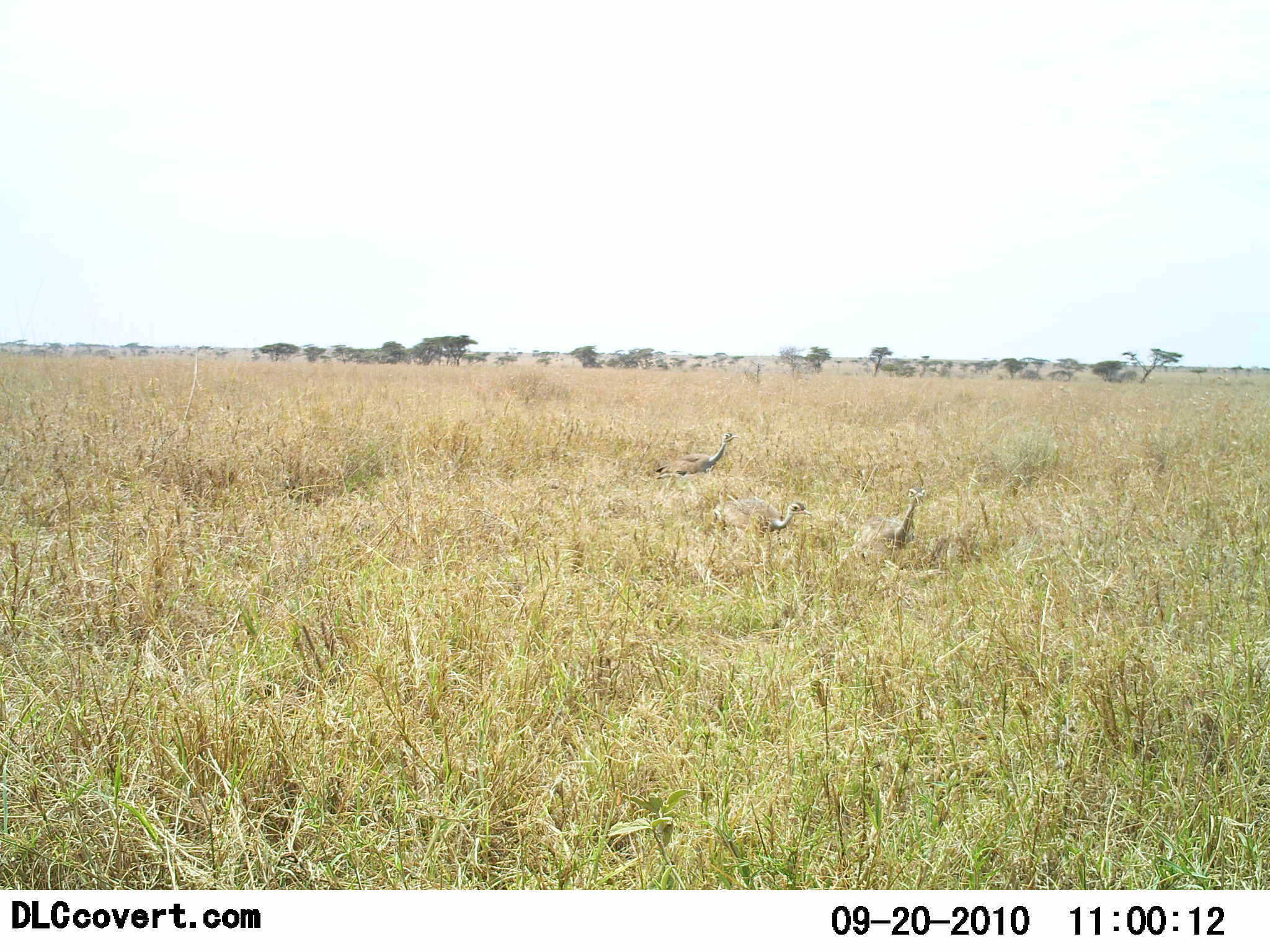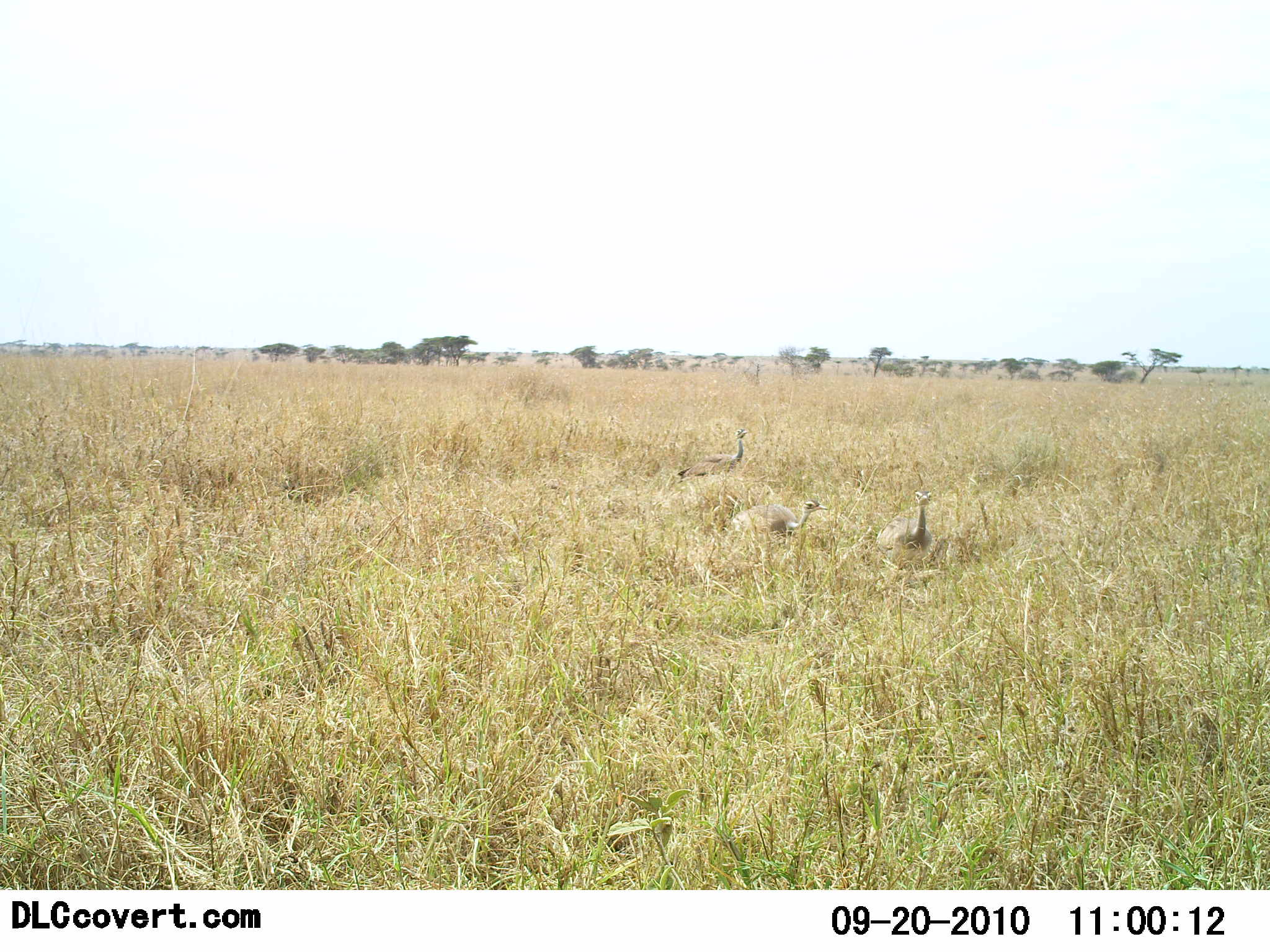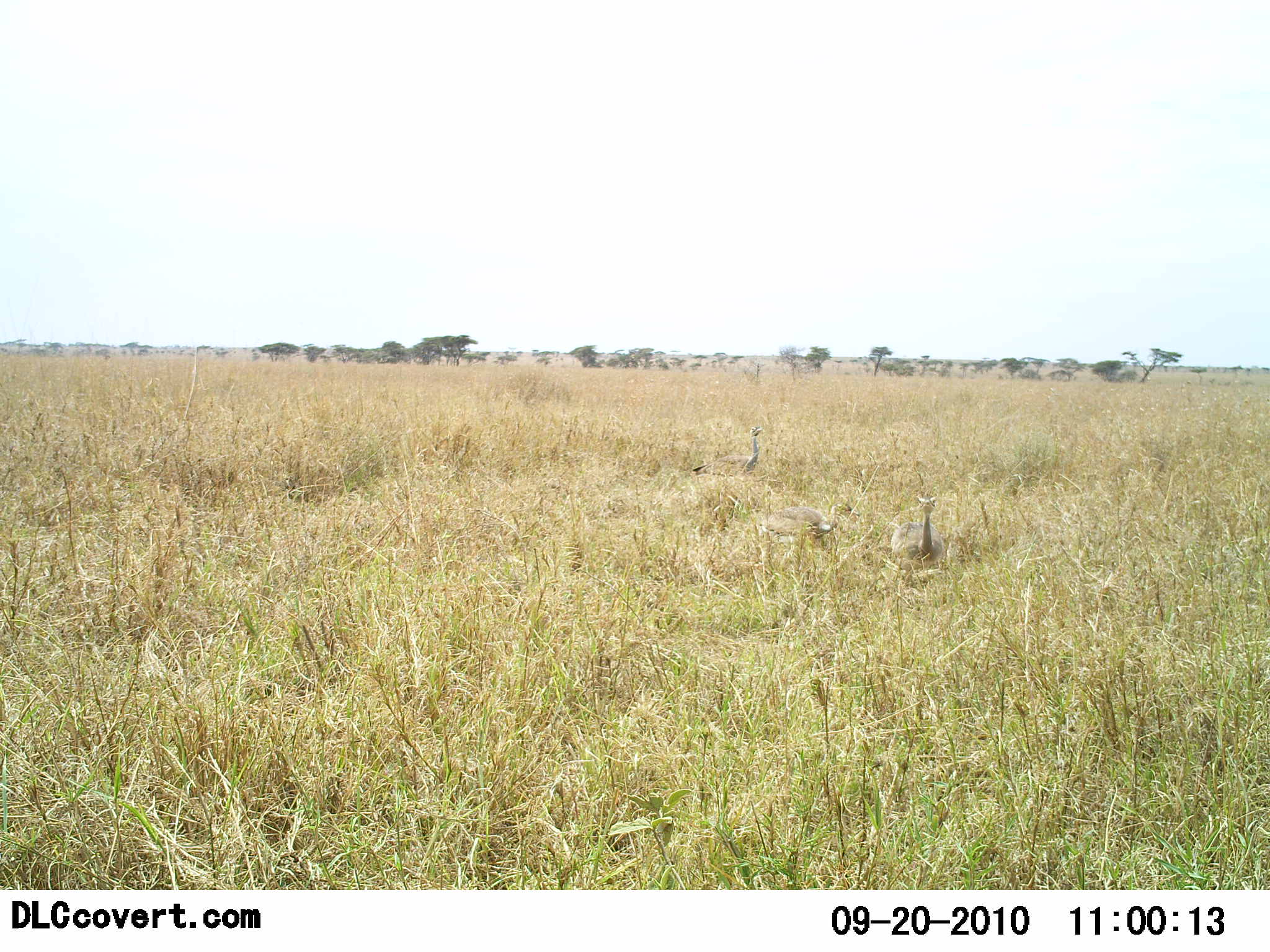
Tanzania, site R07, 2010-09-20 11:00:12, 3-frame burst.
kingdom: Animalia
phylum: Chordata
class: Aves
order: Galliformes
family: Numididae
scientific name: Numididae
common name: guinea fowl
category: guineafowl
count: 3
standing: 18%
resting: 0%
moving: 91%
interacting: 0%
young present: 0%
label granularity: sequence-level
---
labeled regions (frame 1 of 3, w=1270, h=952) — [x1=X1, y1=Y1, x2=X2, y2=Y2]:
animal: [x1=655, y1=433, x2=739, y2=492]; [x1=853, y1=486, x2=926, y2=552]; [x1=714, y1=498, x2=811, y2=542]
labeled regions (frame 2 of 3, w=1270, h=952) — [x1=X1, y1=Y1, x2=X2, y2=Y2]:
animal: [x1=729, y1=499, x2=828, y2=542]; [x1=876, y1=490, x2=933, y2=555]; [x1=676, y1=428, x2=748, y2=479]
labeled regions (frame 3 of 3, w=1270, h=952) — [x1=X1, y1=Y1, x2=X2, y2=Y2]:
animal: [x1=759, y1=500, x2=852, y2=545]; [x1=691, y1=427, x2=764, y2=481]; [x1=889, y1=492, x2=945, y2=558]